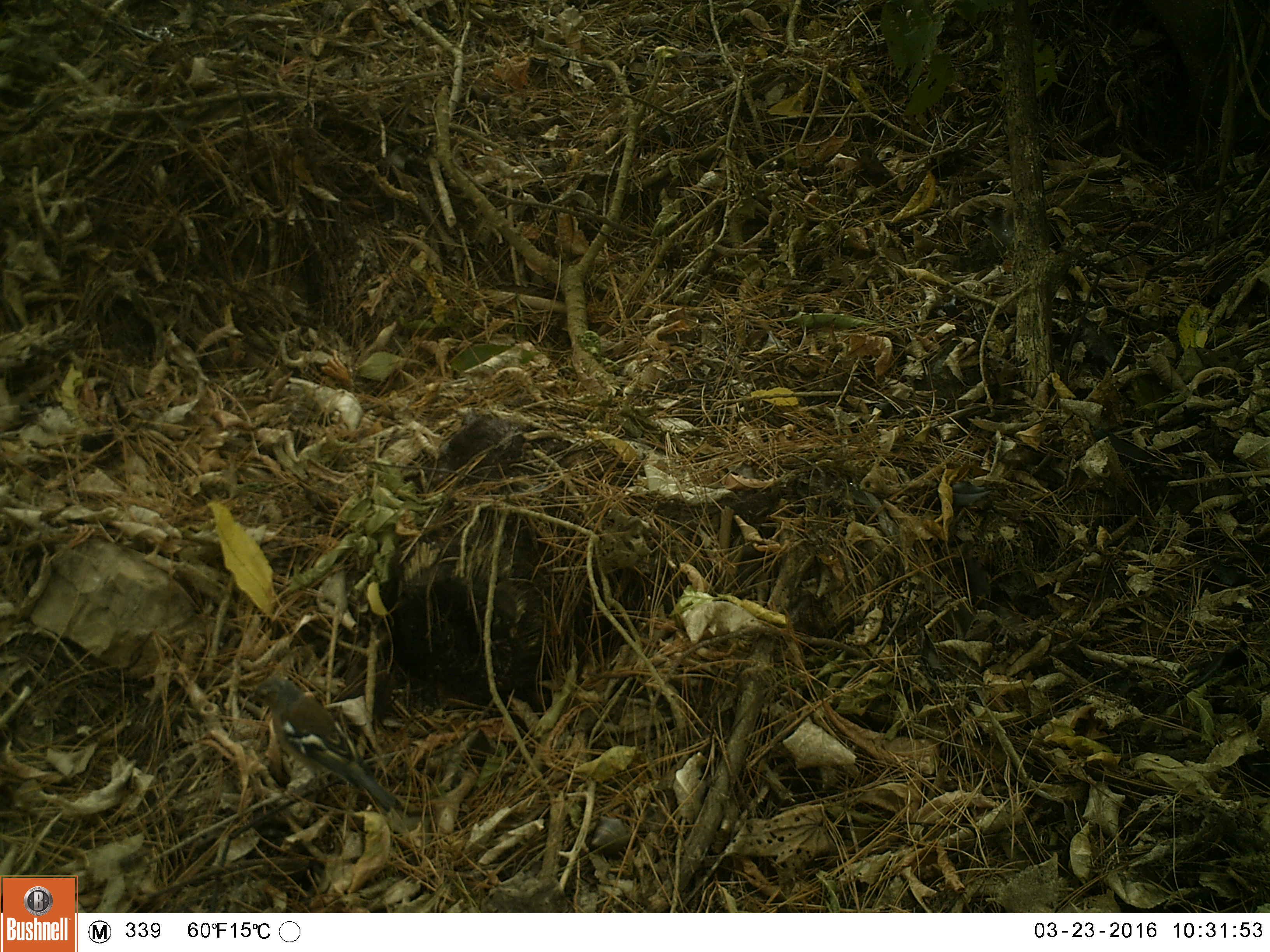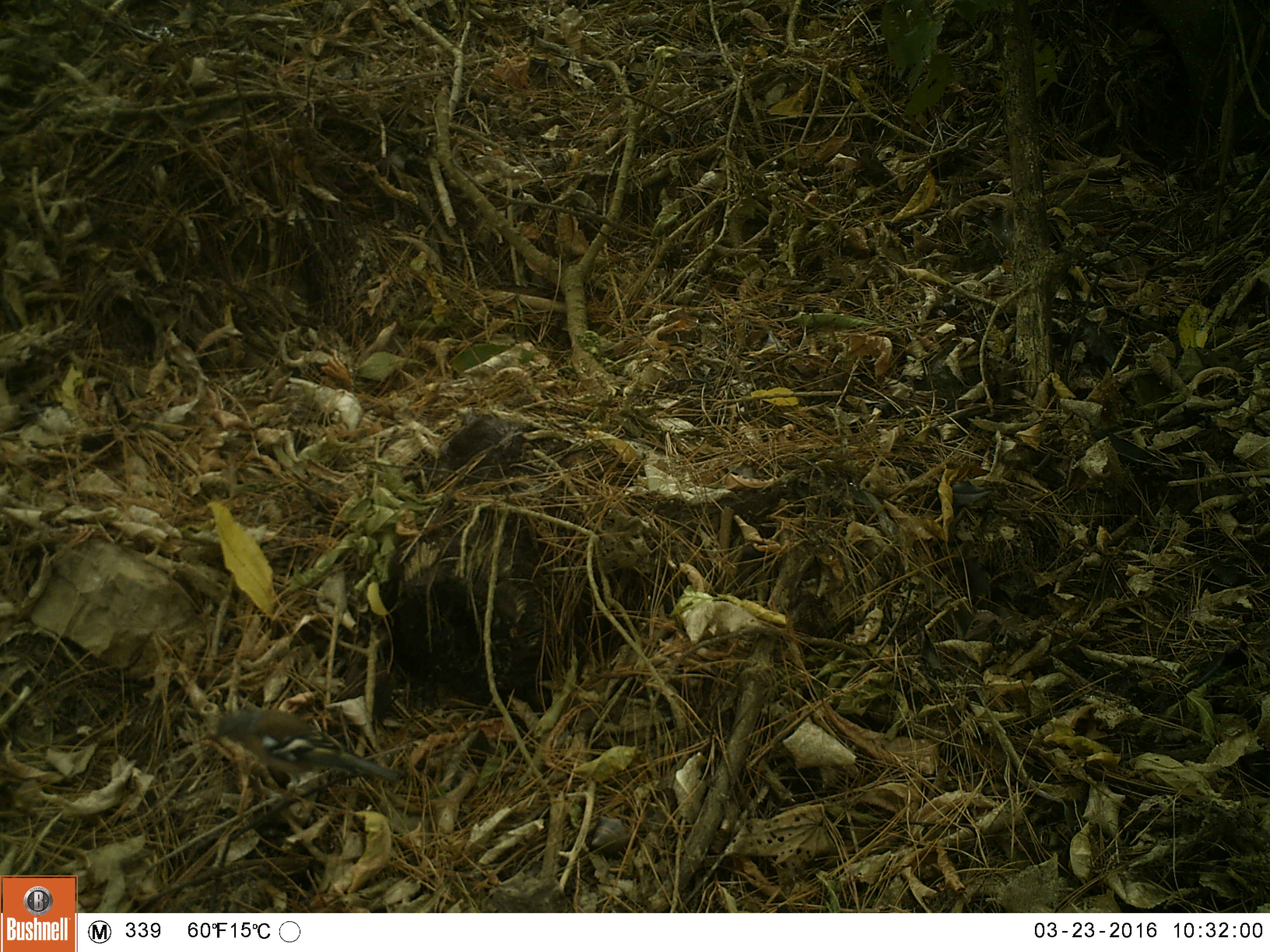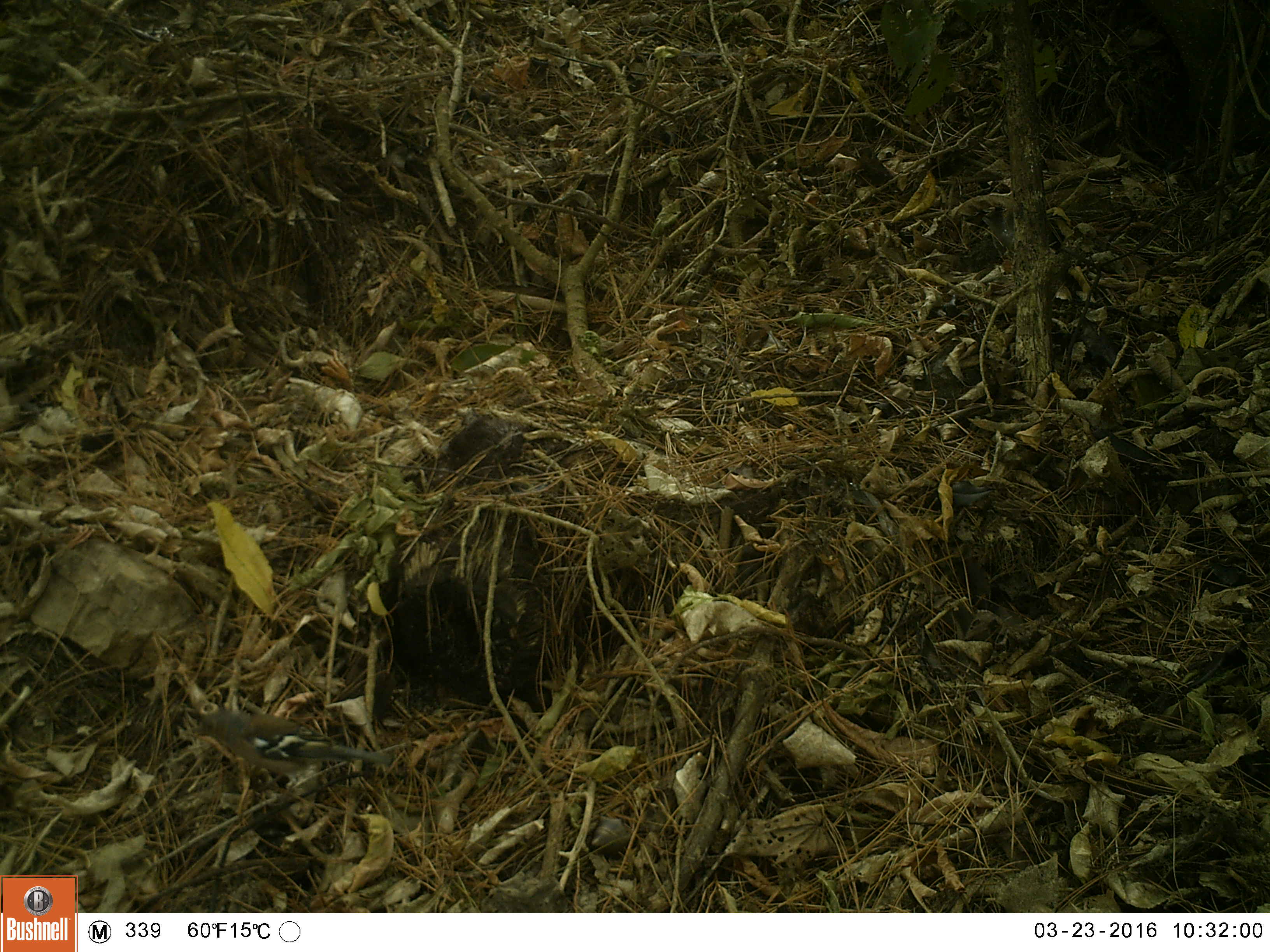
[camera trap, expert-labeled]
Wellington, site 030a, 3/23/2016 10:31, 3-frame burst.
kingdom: Animalia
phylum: Chordata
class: Aves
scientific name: Aves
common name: bird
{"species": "bird (Aves)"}